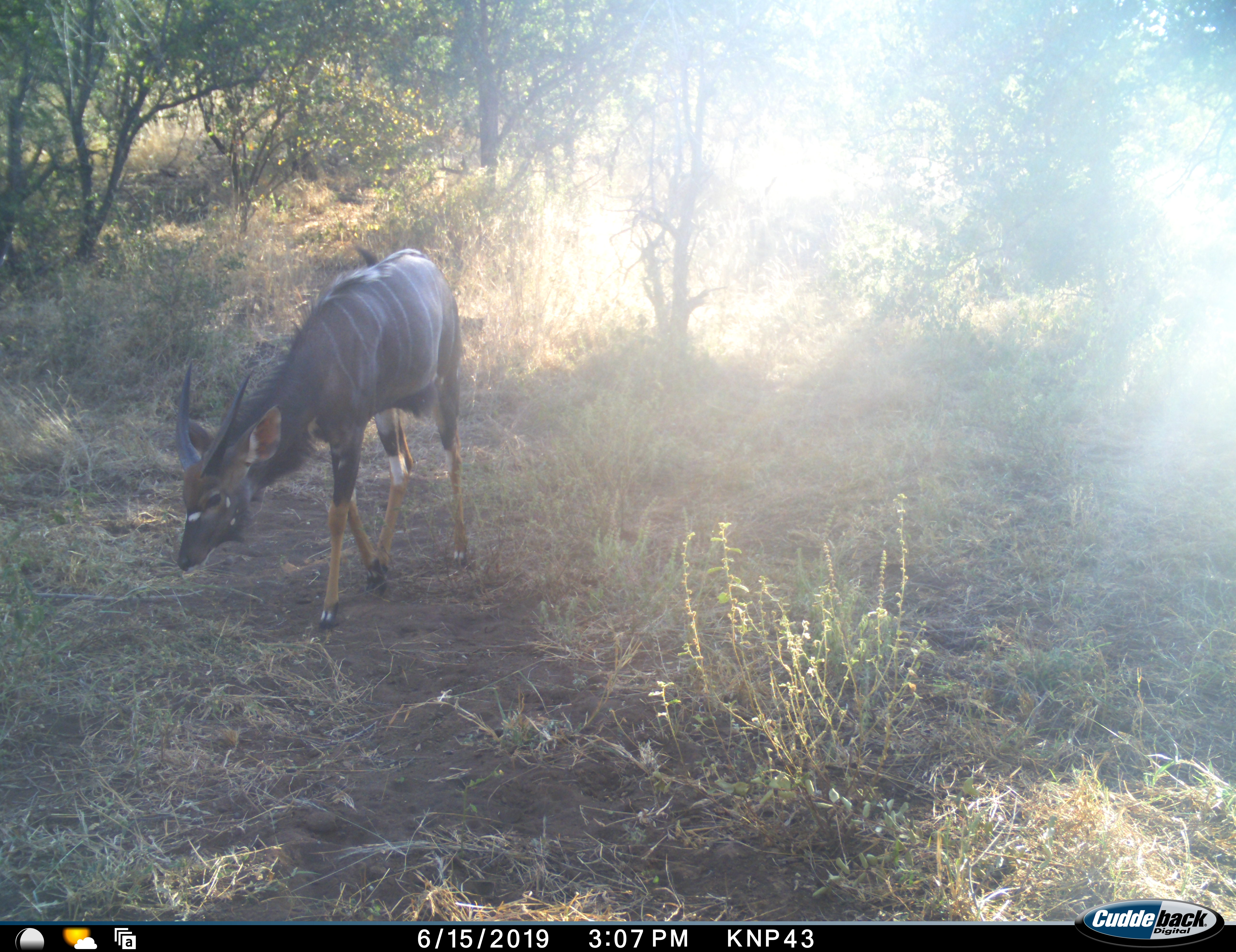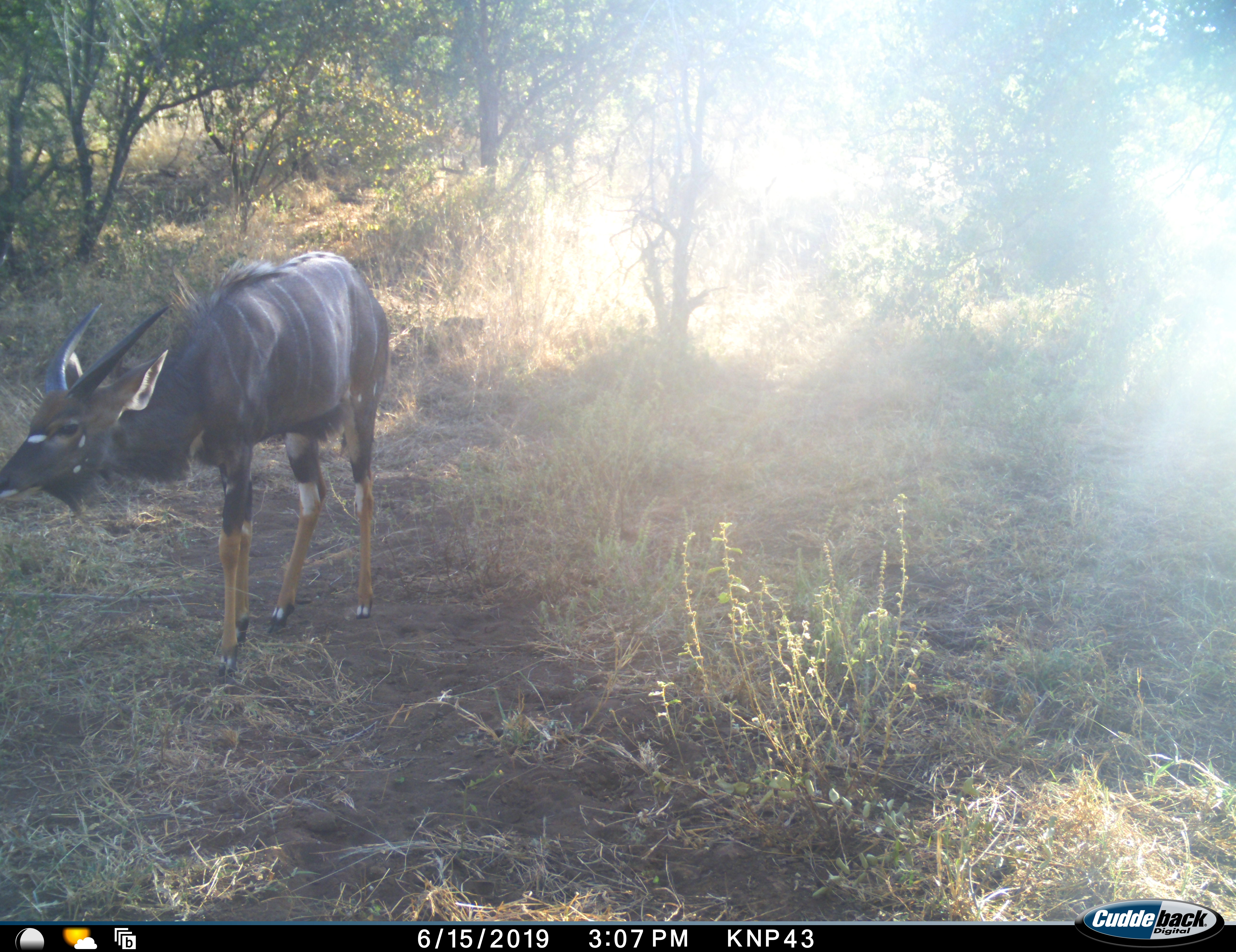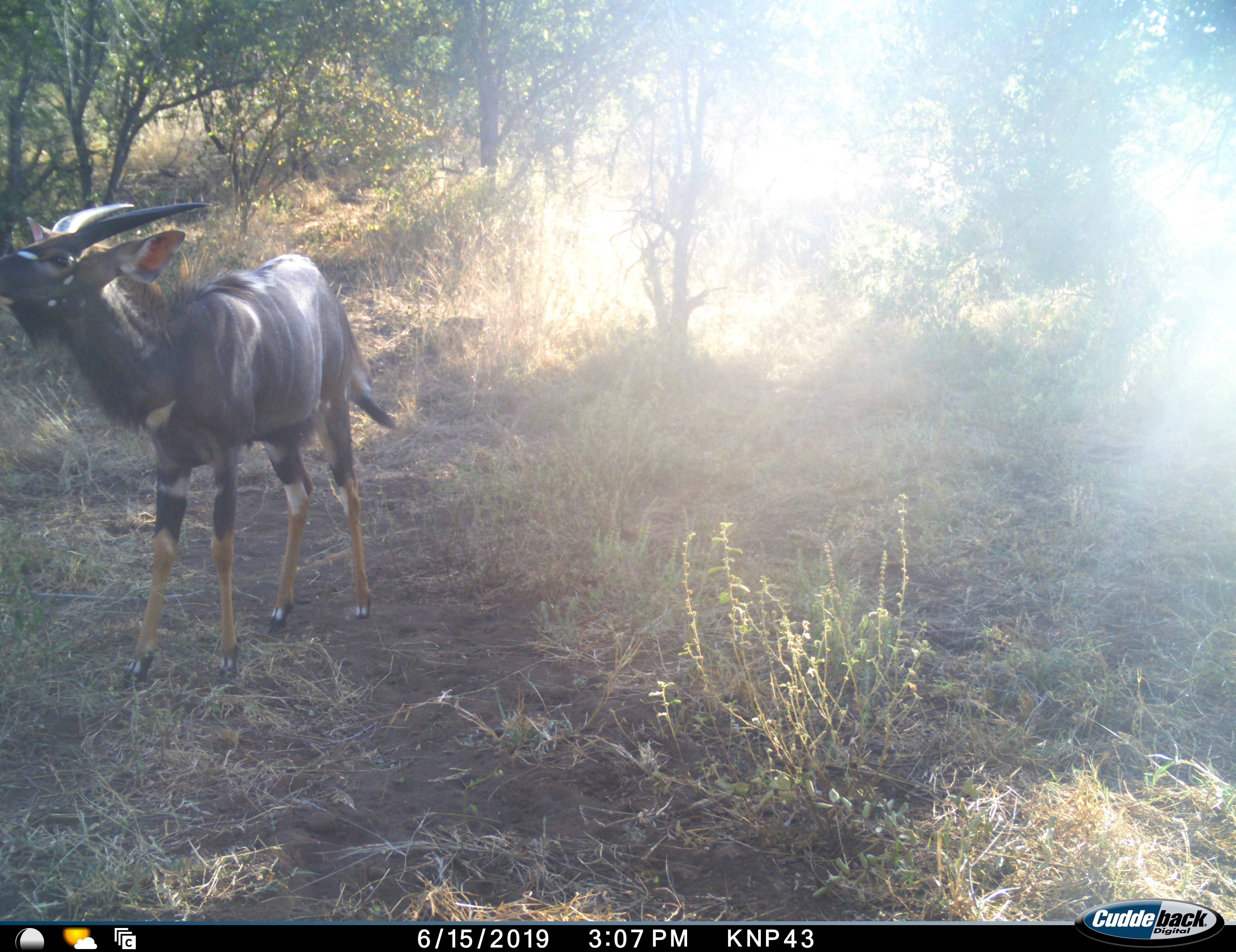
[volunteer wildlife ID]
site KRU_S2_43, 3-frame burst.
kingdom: Animalia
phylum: Chordata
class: Mammalia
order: Artiodactyla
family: Bovidae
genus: Tragelaphus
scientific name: Tragelaphus angasii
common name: nyala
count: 1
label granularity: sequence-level